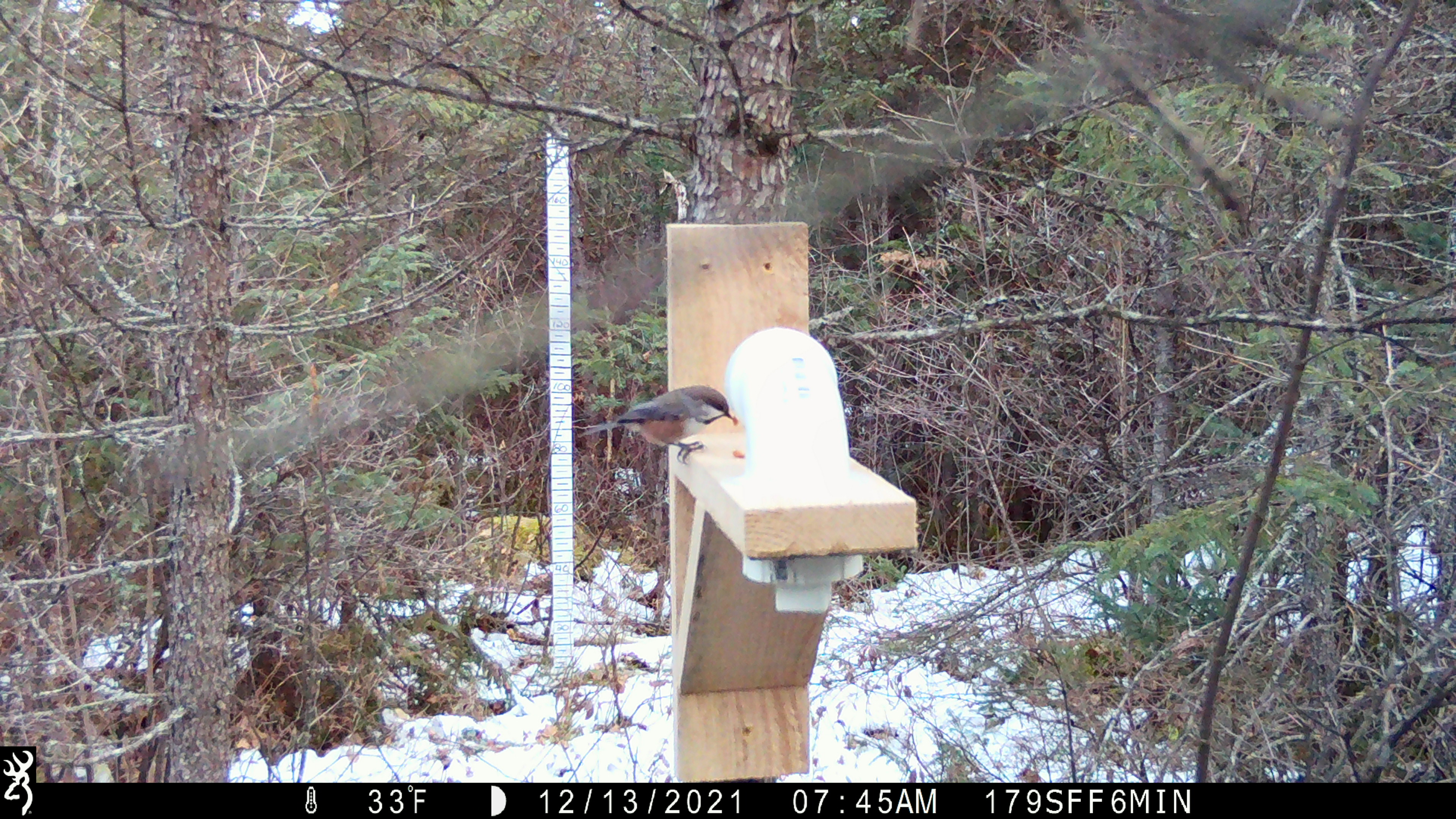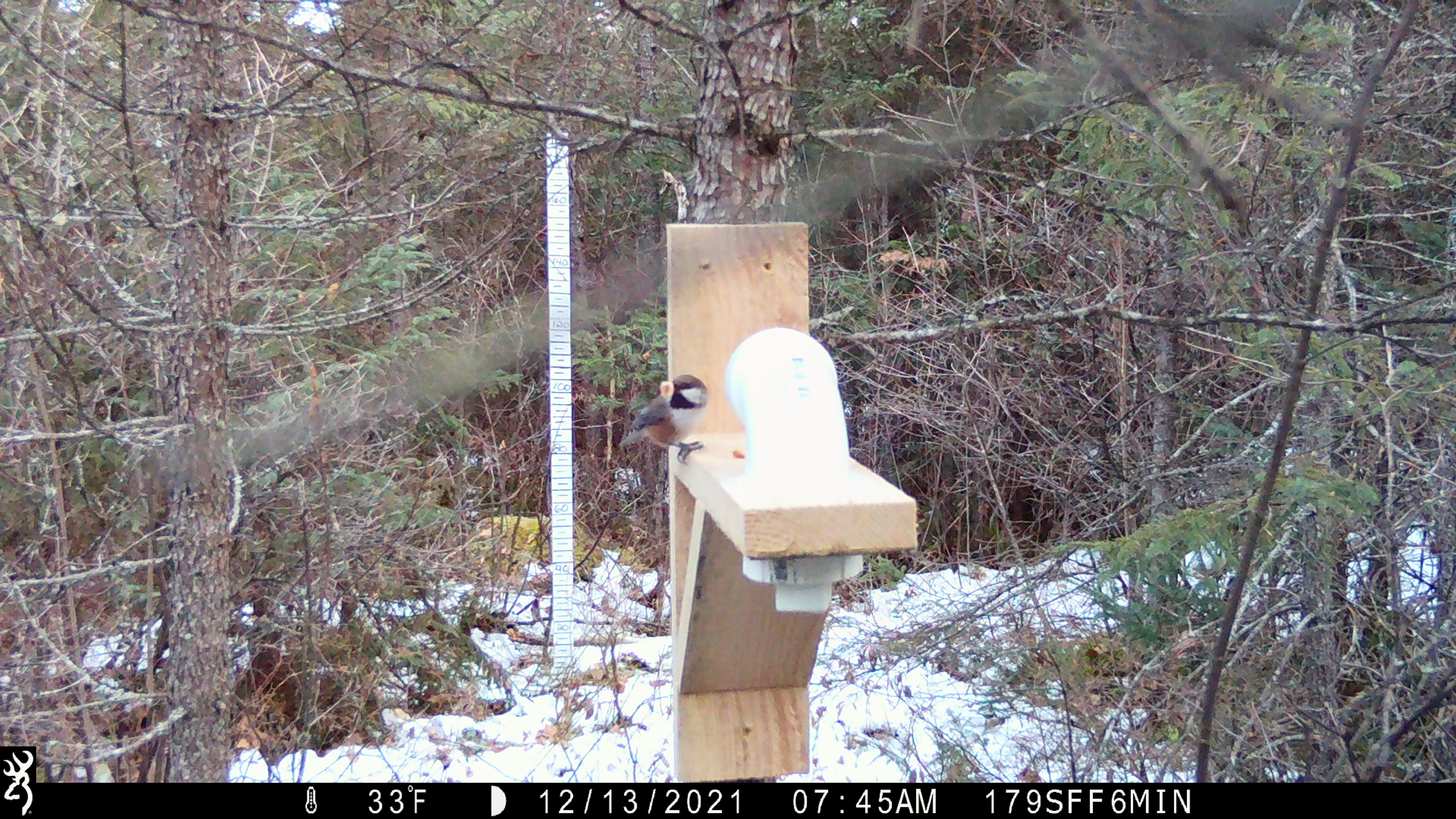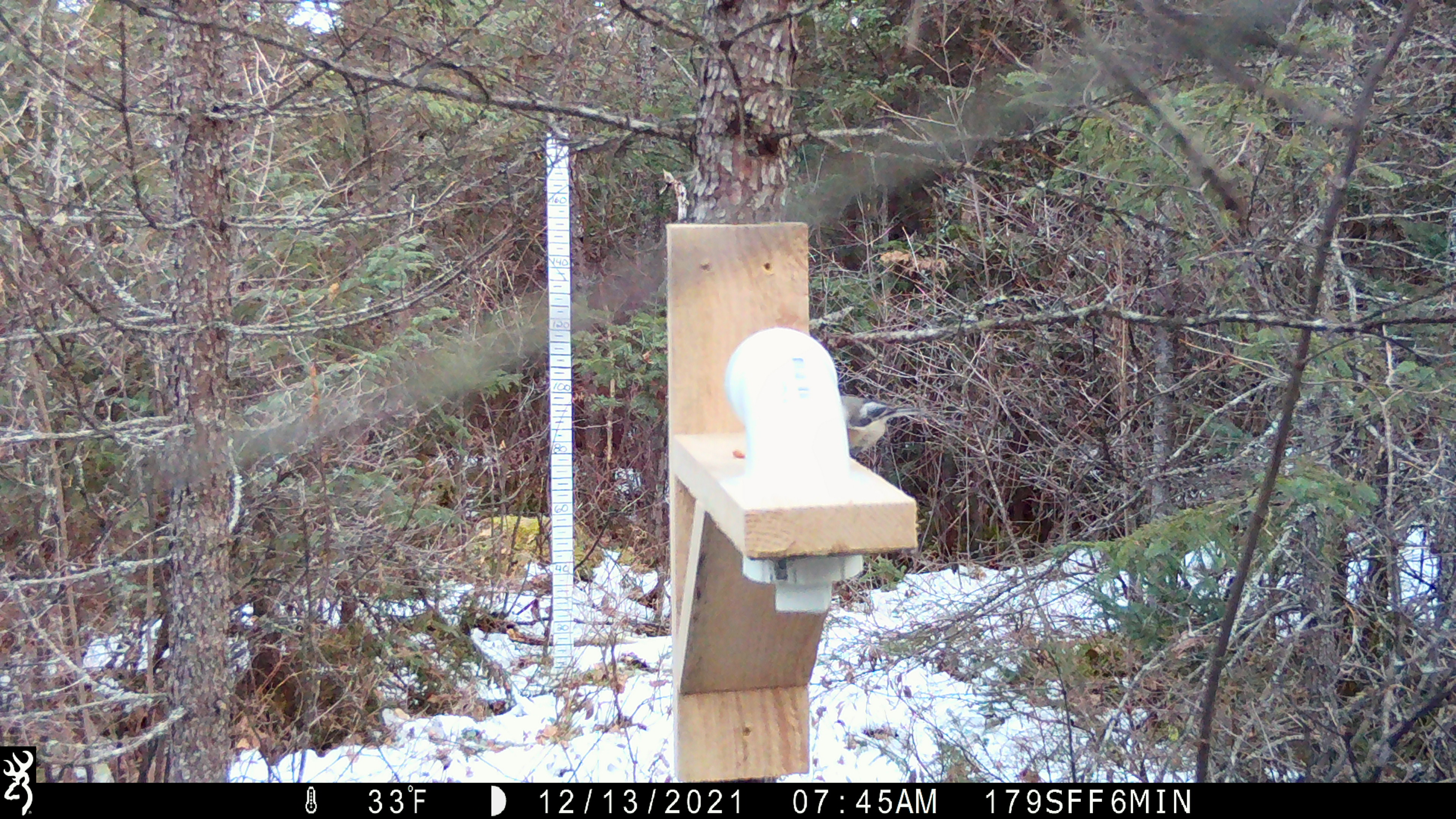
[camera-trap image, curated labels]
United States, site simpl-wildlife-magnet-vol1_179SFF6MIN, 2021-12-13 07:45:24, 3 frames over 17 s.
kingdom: Animalia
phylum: Chordata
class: Aves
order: Passeriformes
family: Paridae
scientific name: Paridae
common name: chickadee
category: chickadee sp.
Chickadee sp. (chickadee) (Paridae).